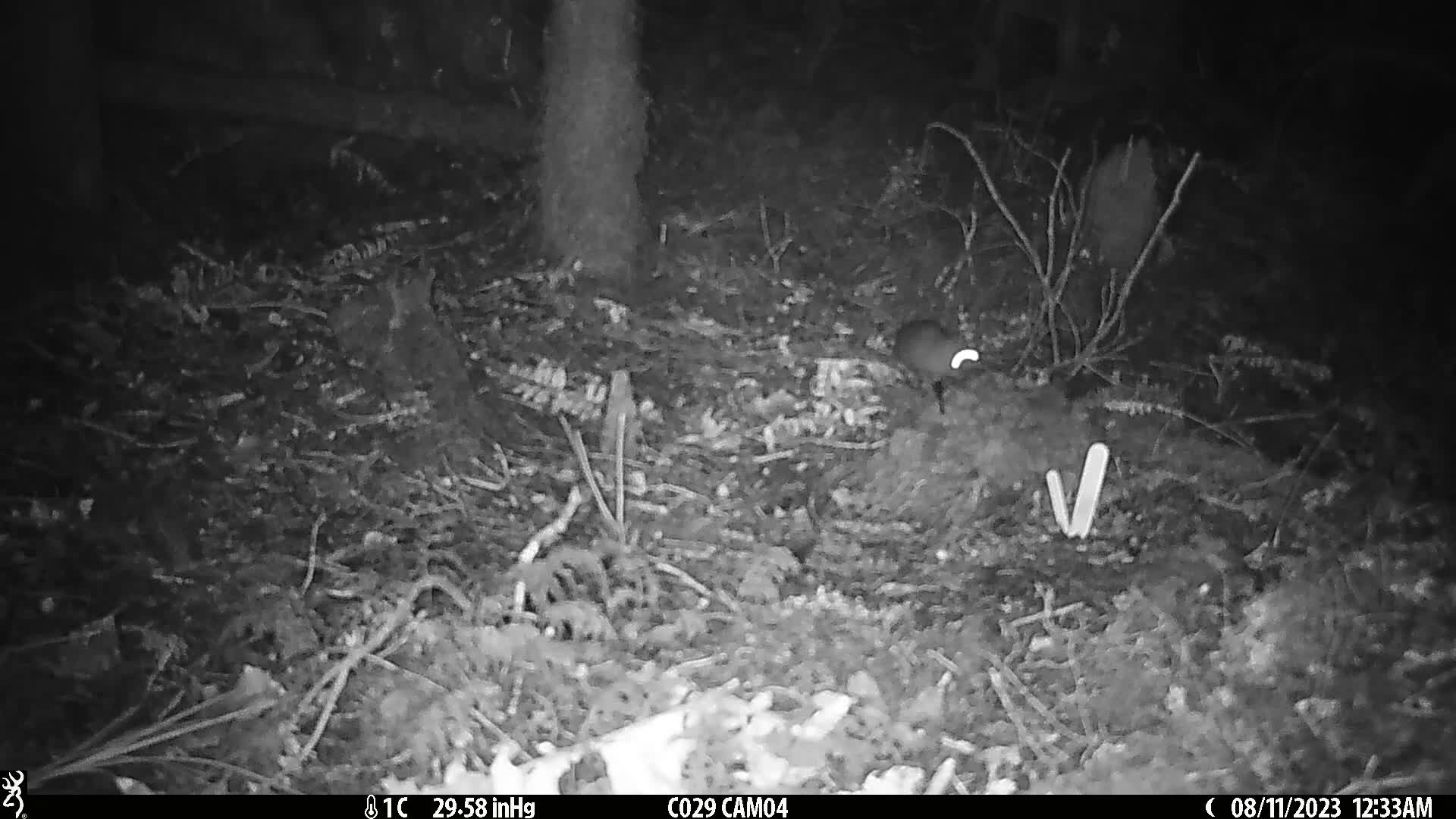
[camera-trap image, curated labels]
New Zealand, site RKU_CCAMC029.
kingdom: Animalia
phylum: Chordata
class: Mammalia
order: Rodentia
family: Muridae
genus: Rattus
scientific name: Rattus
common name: rat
Rat (Rattus).